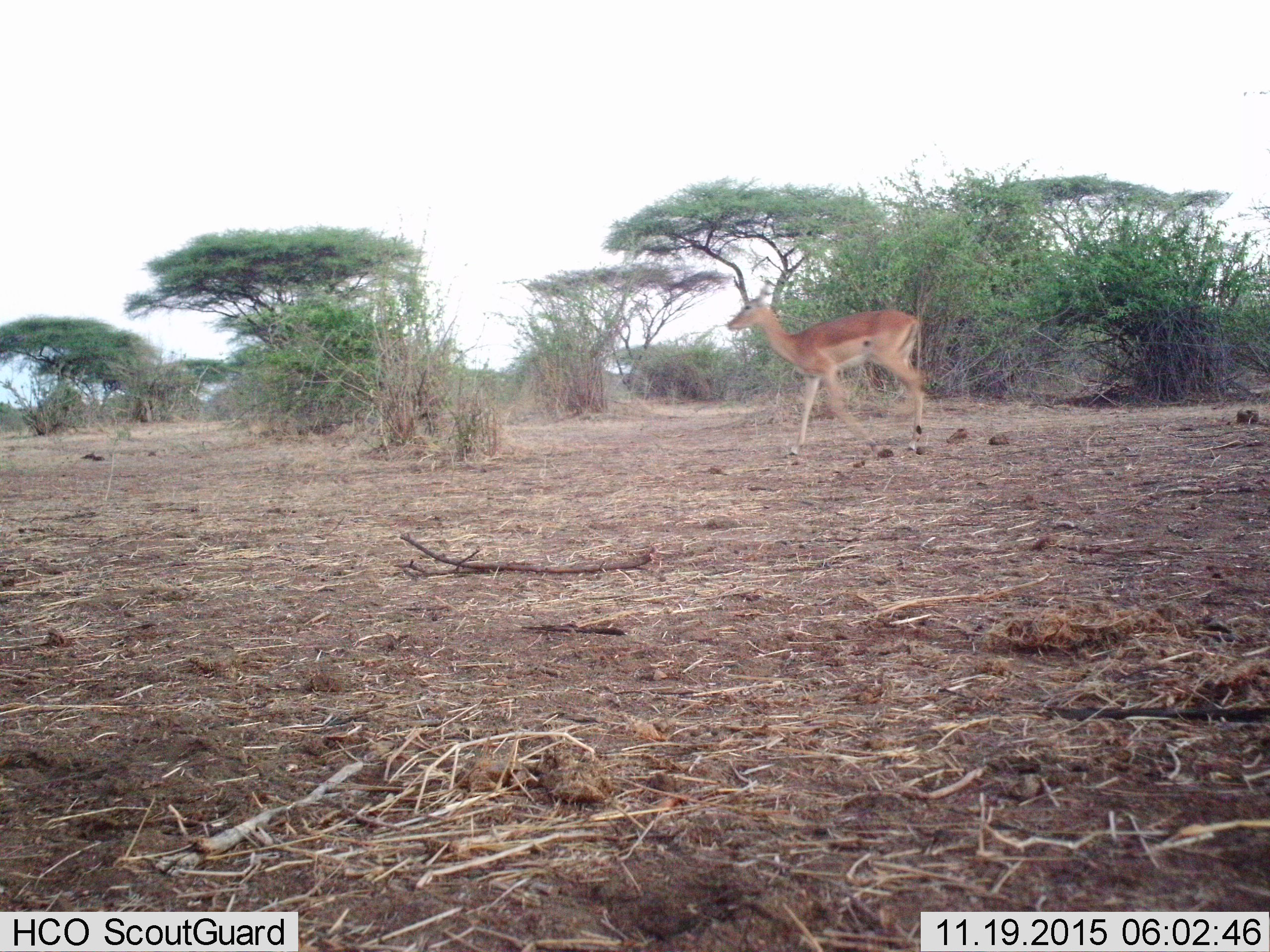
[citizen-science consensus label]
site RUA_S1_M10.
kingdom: Animalia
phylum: Chordata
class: Mammalia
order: Artiodactyla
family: Bovidae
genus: Aepyceros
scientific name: Aepyceros melampus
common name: impala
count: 1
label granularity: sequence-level